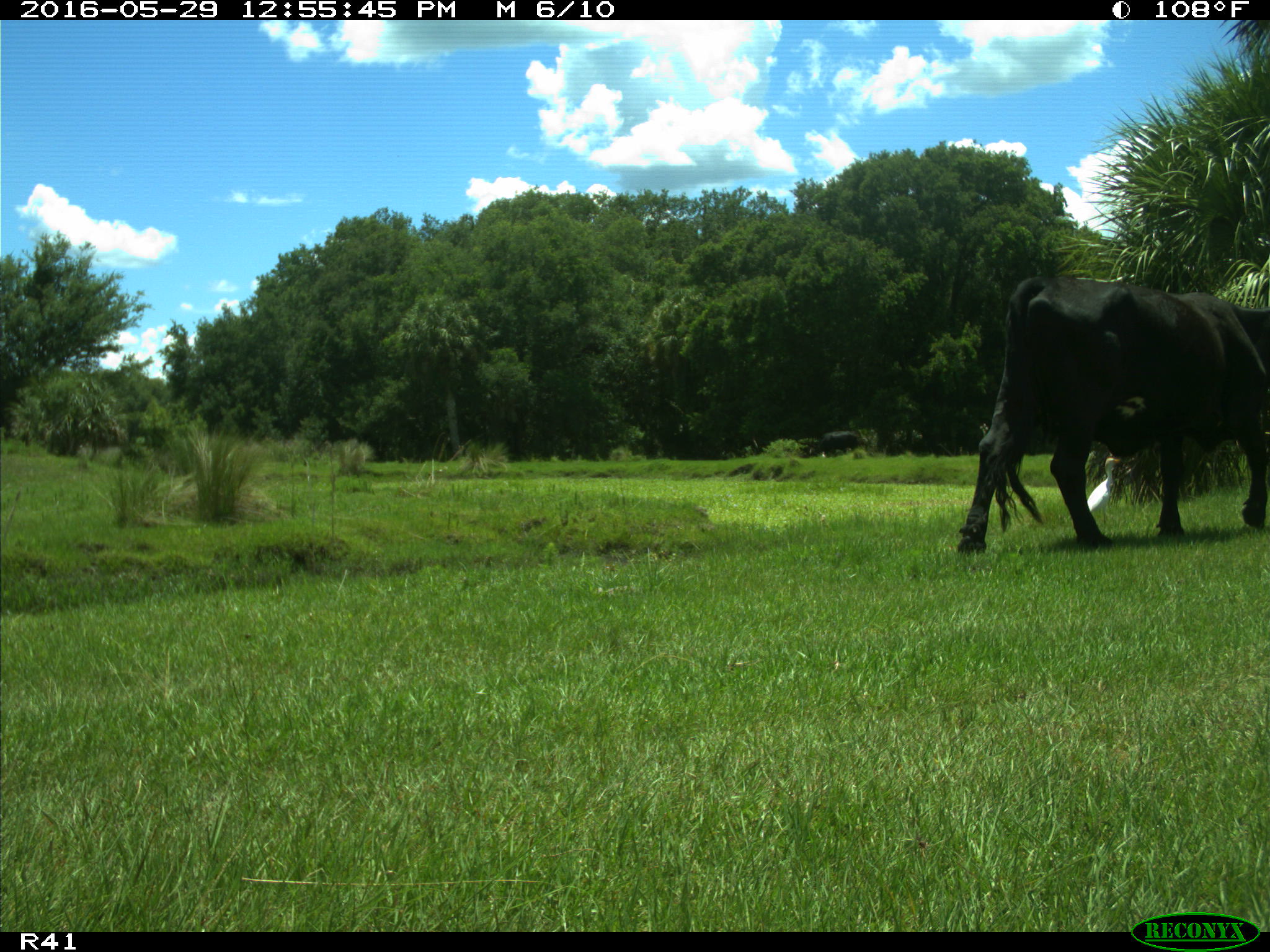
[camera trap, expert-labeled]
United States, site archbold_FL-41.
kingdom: Animalia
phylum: Chordata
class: Mammalia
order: Artiodactyla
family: Bovidae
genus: Bos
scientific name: Bos taurus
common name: domestic cow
Bos taurus (domestic cow).